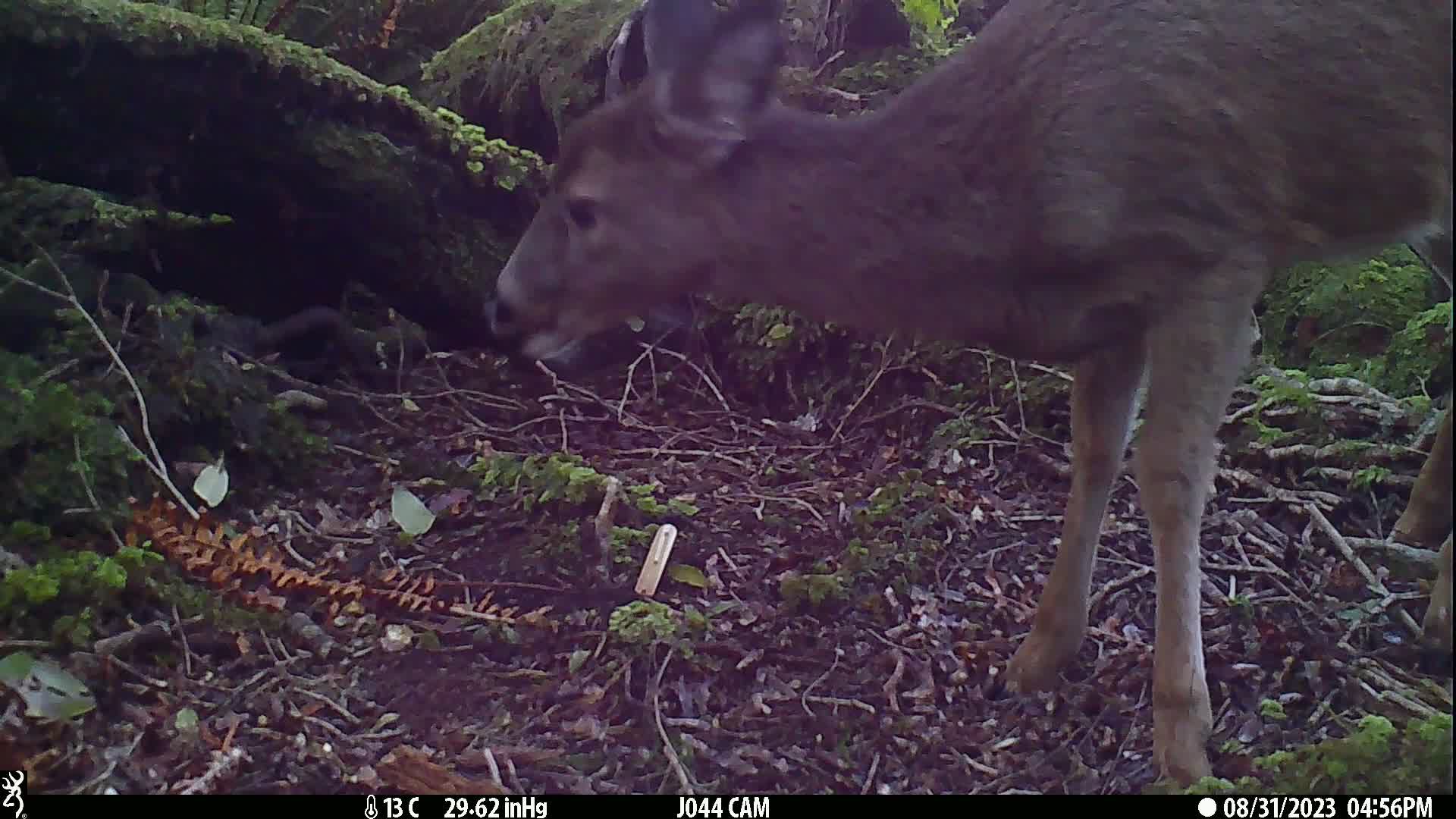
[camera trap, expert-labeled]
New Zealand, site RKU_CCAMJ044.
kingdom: Animalia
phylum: Chordata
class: Mammalia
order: Artiodactyla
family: Cervidae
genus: Odocoileus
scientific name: Odocoileus virginianus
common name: white-tailed deer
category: white tailed deer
White tailed deer (white-tailed deer) (Odocoileus virginianus).